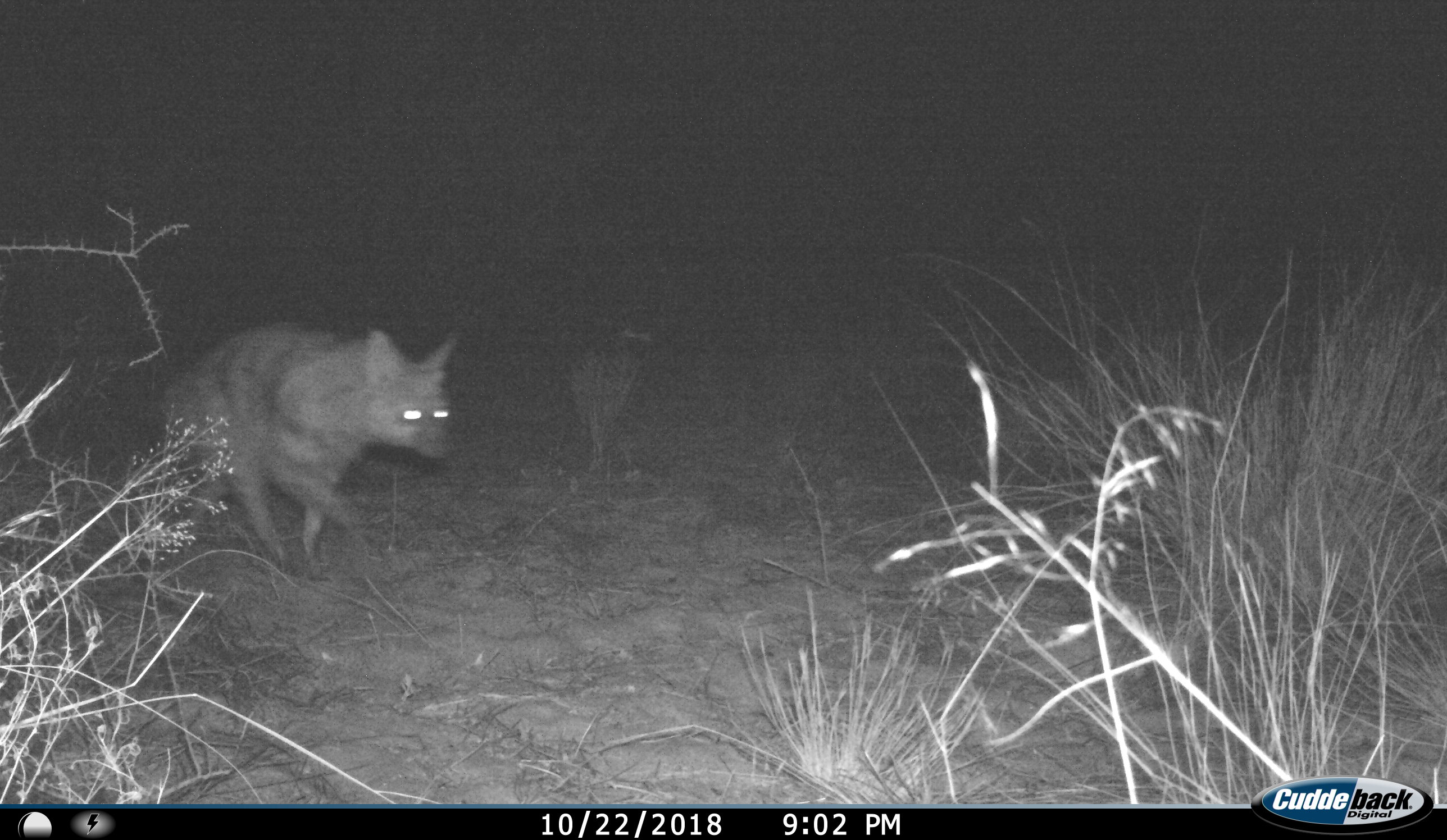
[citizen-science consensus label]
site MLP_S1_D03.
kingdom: Animalia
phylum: Chordata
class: Mammalia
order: Carnivora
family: Hyaenidae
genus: Proteles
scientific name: Proteles cristatus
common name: aardwolf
Aardwolf (Proteles cristatus), count 1. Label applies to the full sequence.